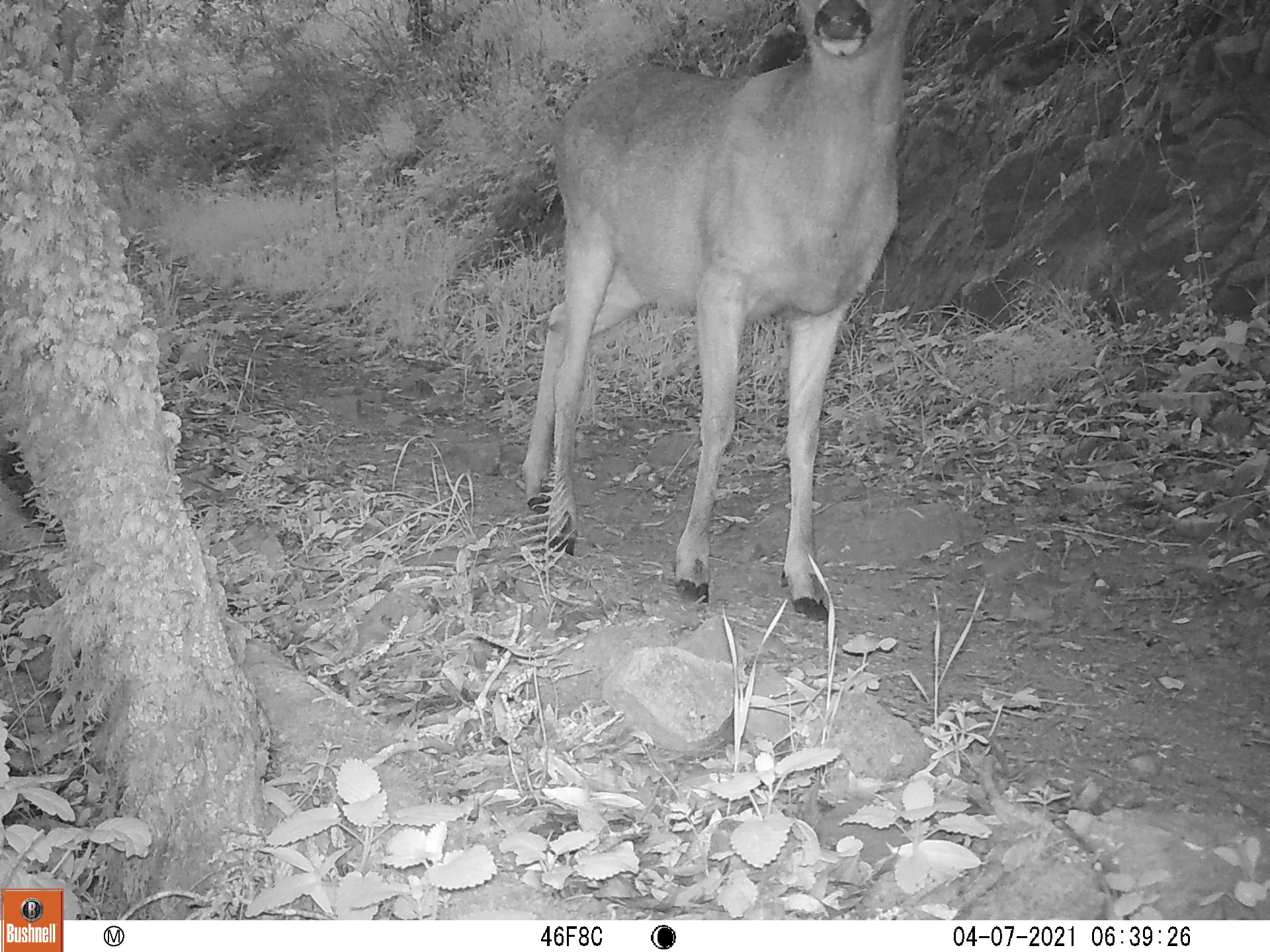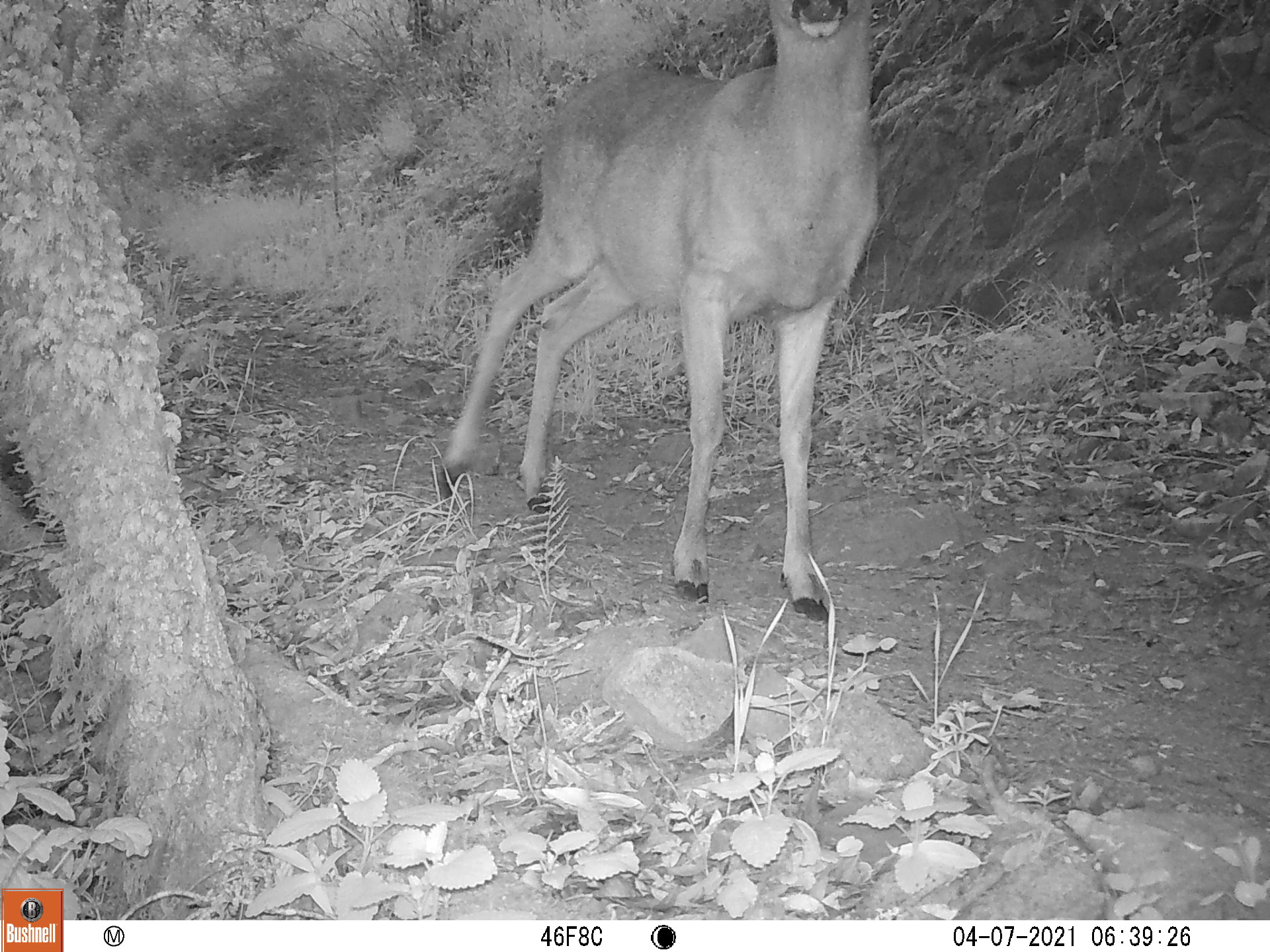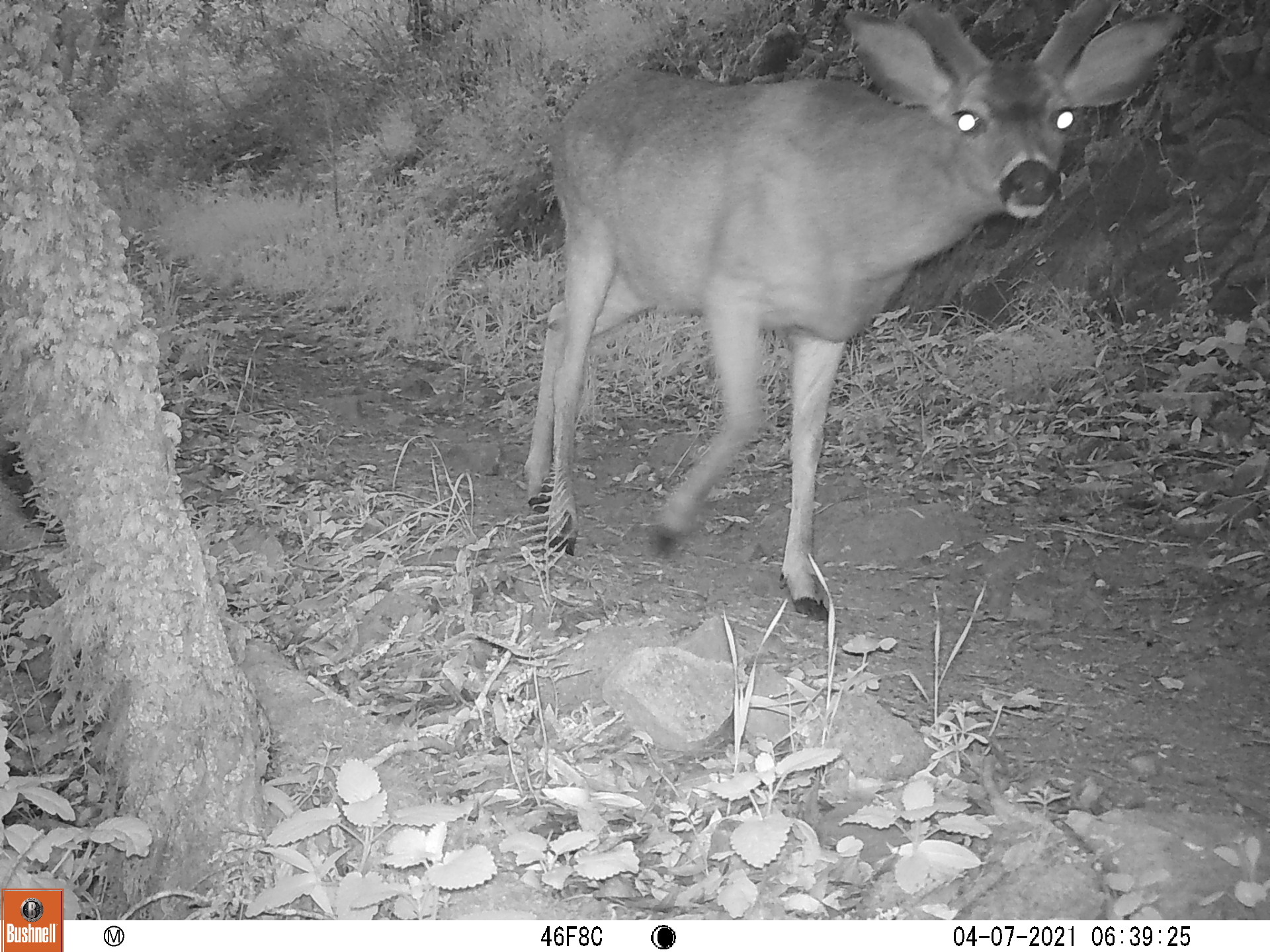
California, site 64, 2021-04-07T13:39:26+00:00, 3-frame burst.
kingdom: Animalia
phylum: Chordata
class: Mammalia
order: Artiodactyla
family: Cervidae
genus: Odocoileus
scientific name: Odocoileus hemionus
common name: mule deer